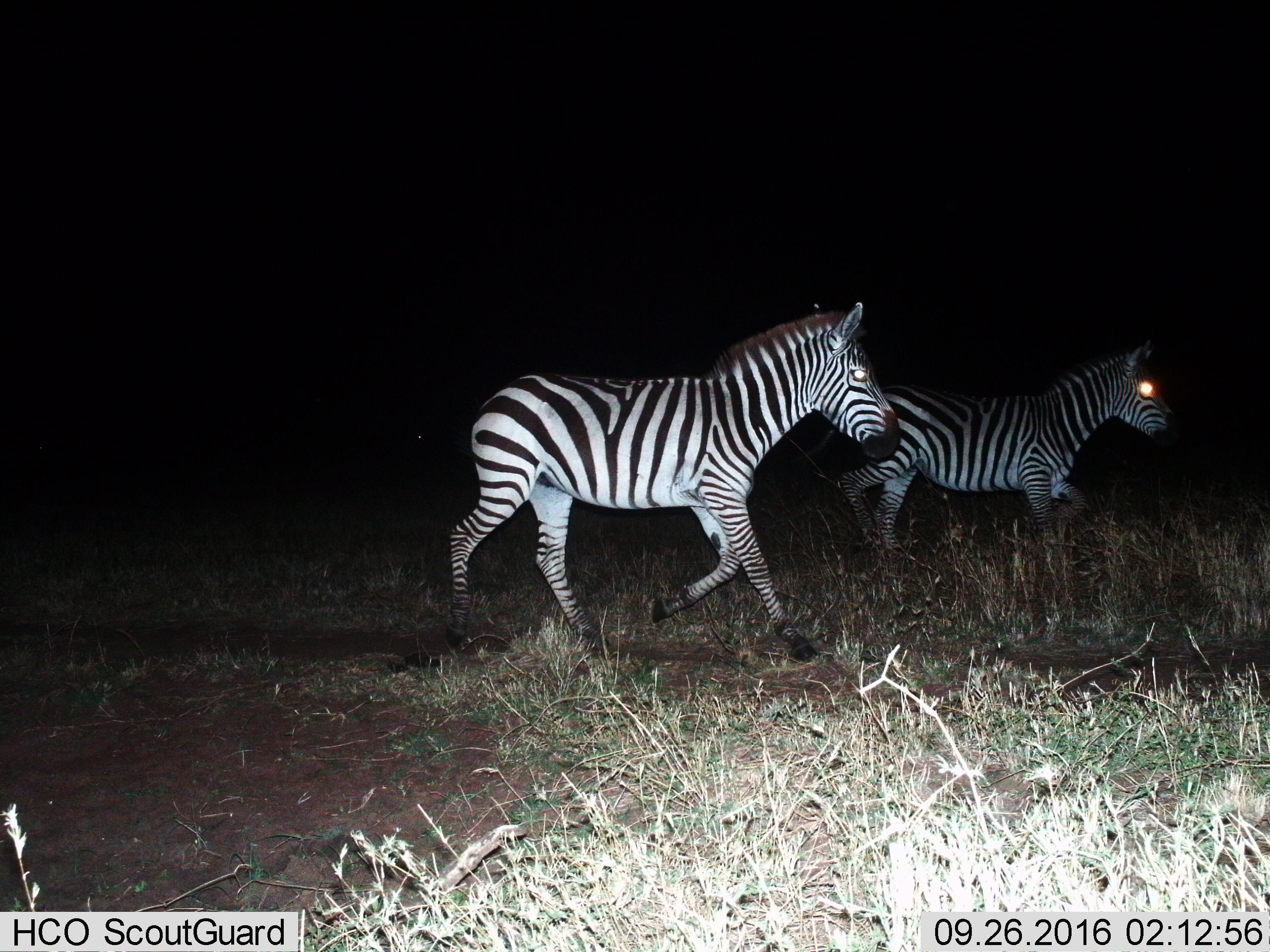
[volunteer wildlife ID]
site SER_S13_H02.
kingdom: Animalia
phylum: Chordata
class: Mammalia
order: Perissodactyla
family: Equidae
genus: Equus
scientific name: Equus quagga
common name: plains zebra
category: zebraplains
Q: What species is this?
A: Zebraplains (plains zebra) (Equus quagga).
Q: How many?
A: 2.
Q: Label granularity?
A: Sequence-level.